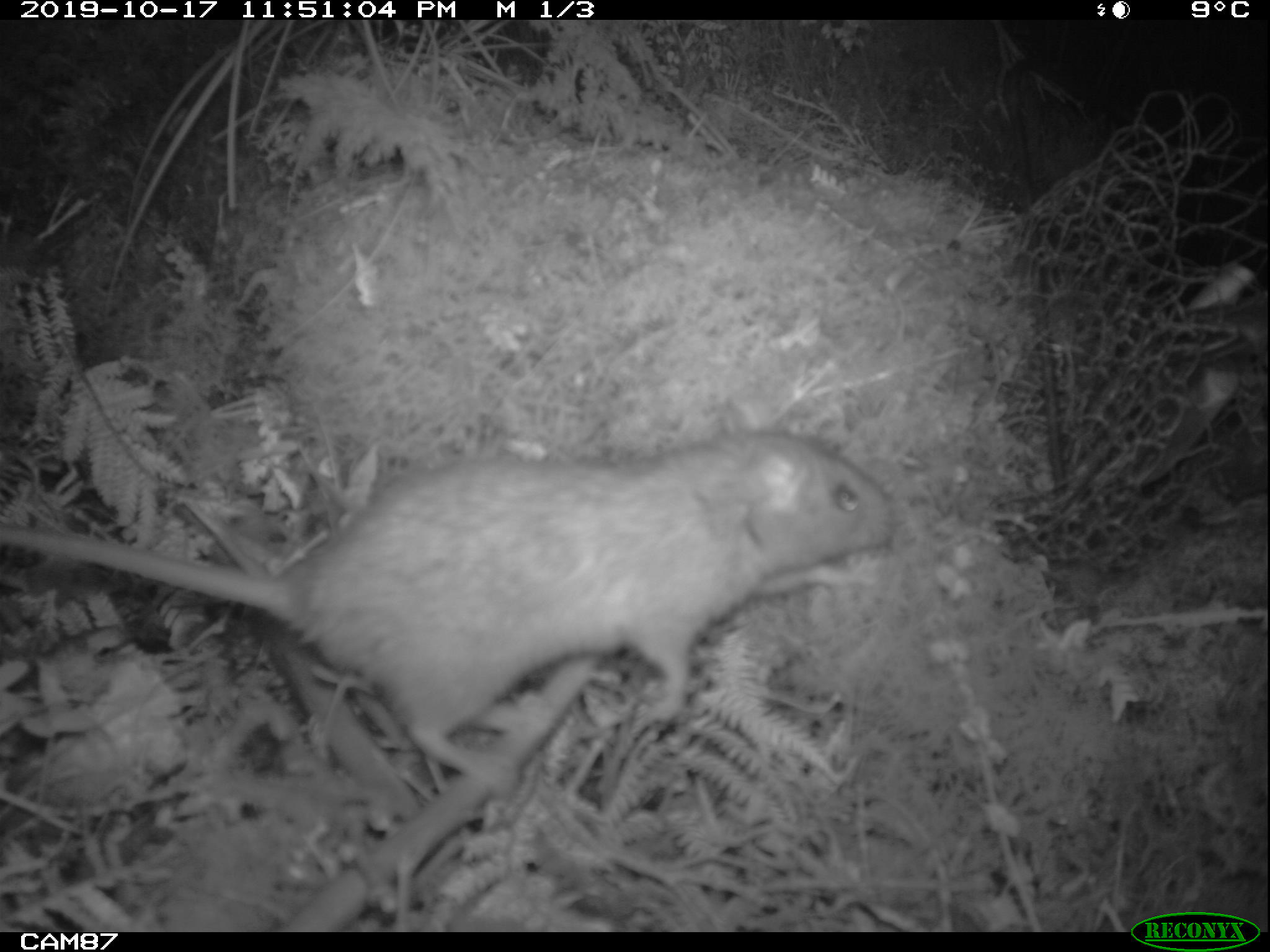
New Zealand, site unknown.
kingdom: Animalia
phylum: Chordata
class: Mammalia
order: Rodentia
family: Muridae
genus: Rattus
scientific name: Rattus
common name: rat